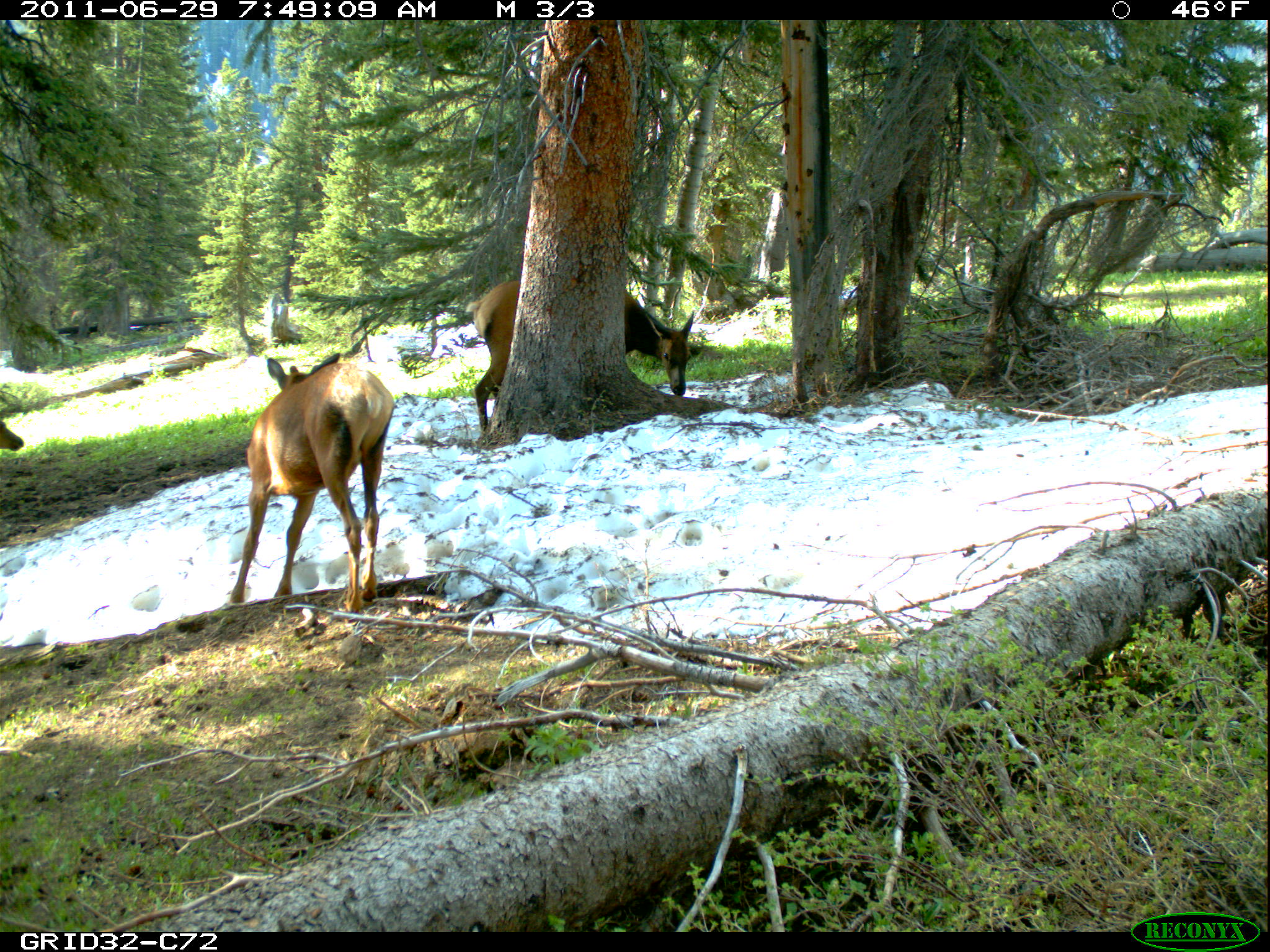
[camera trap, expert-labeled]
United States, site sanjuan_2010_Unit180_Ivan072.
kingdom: Animalia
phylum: Chordata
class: Mammalia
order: Artiodactyla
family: Cervidae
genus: Cervus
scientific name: Cervus elaphus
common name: red deer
Cervus elaphus (red deer).